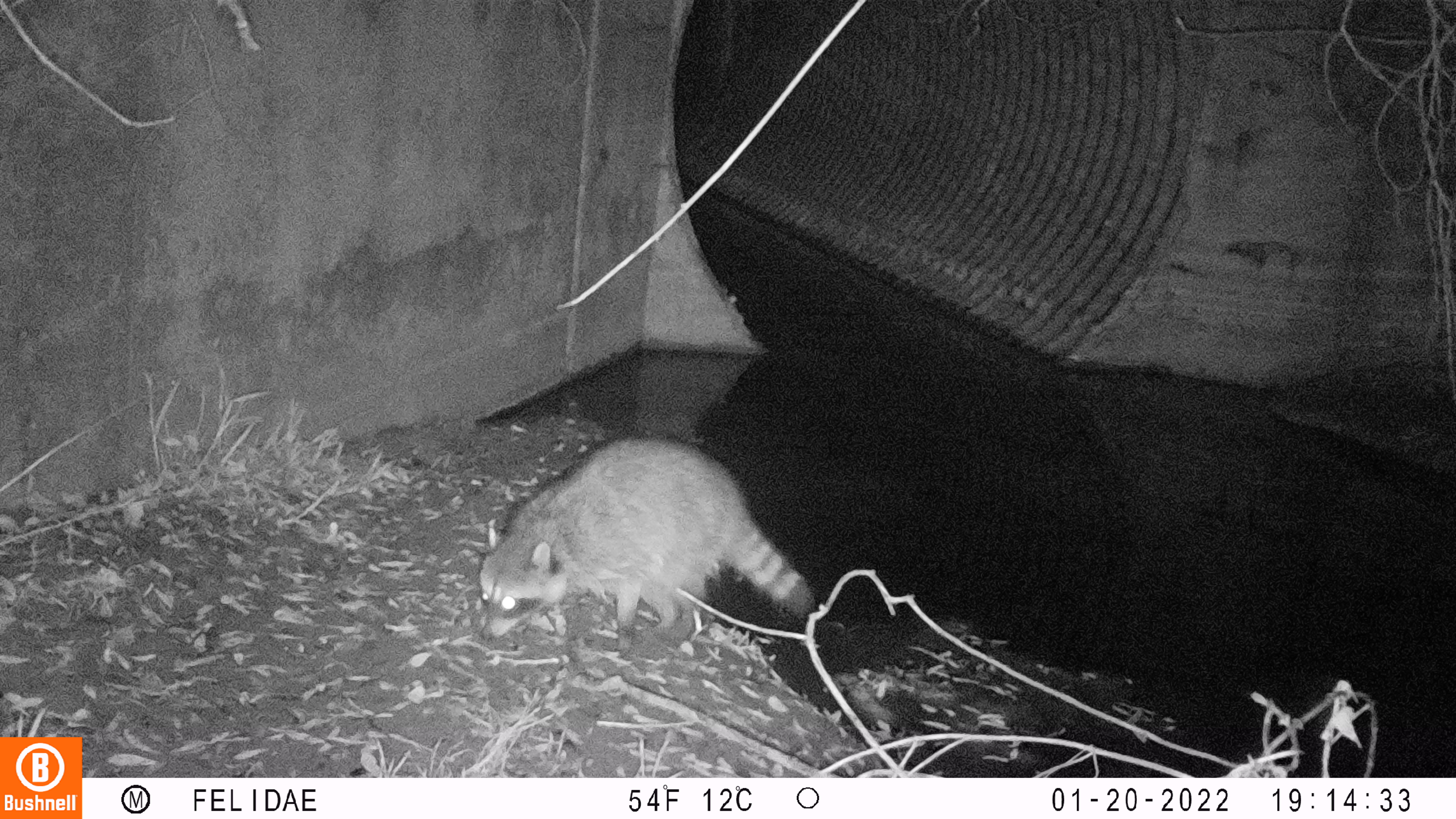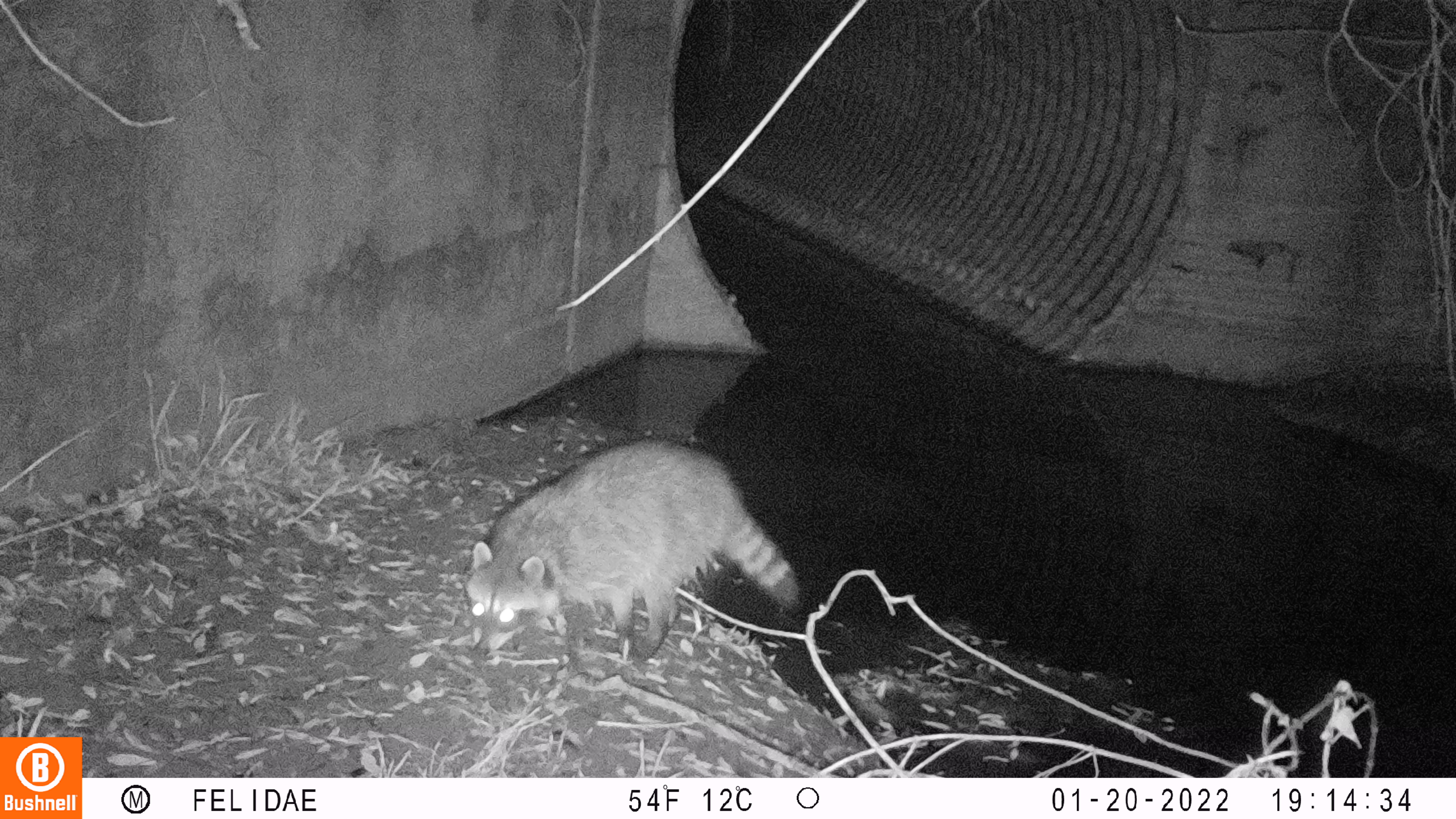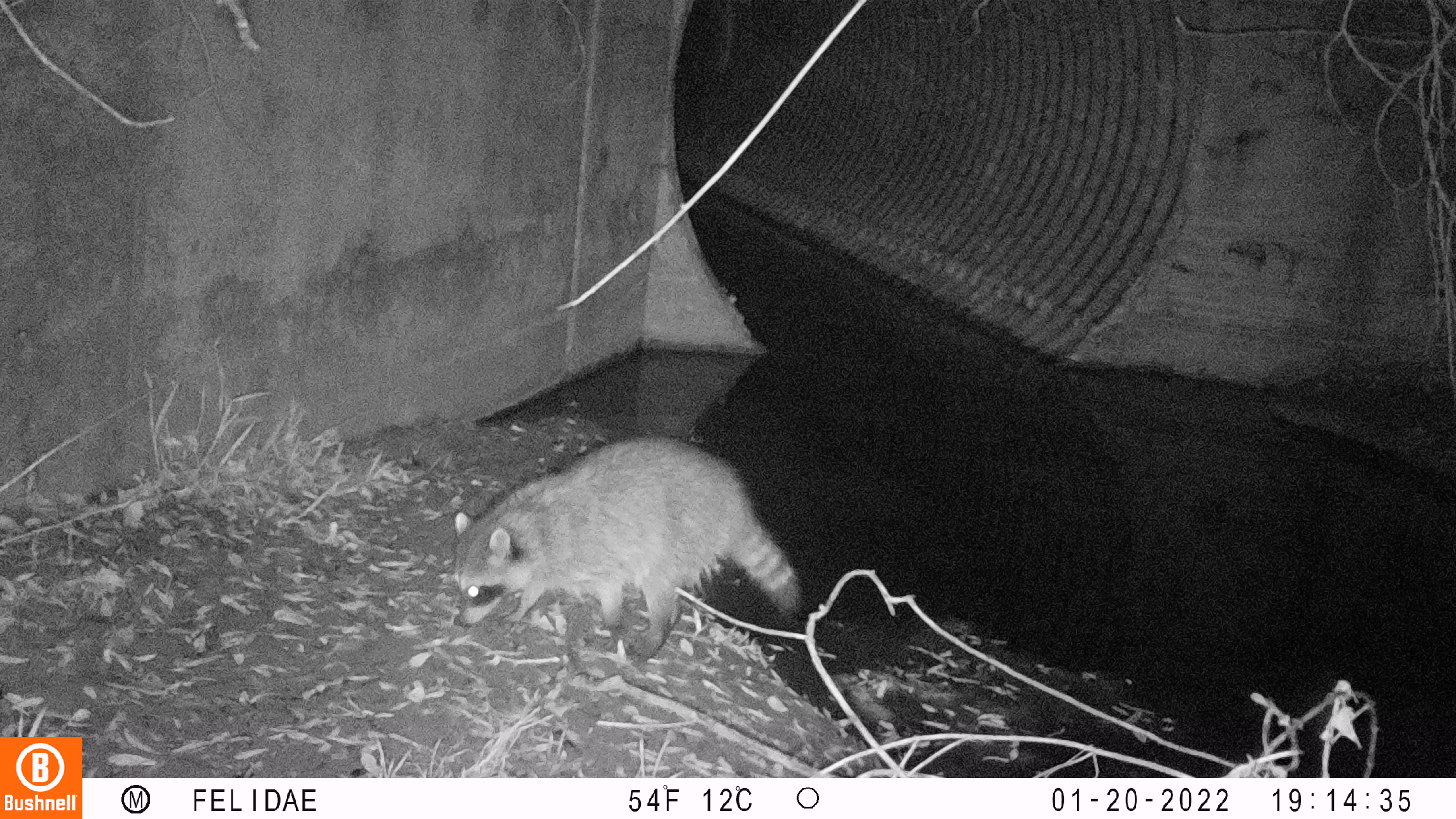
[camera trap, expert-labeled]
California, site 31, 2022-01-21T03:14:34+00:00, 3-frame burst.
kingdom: Animalia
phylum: Chordata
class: Mammalia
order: Carnivora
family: Procyonidae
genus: Procyon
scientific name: Procyon lotor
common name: raccoon